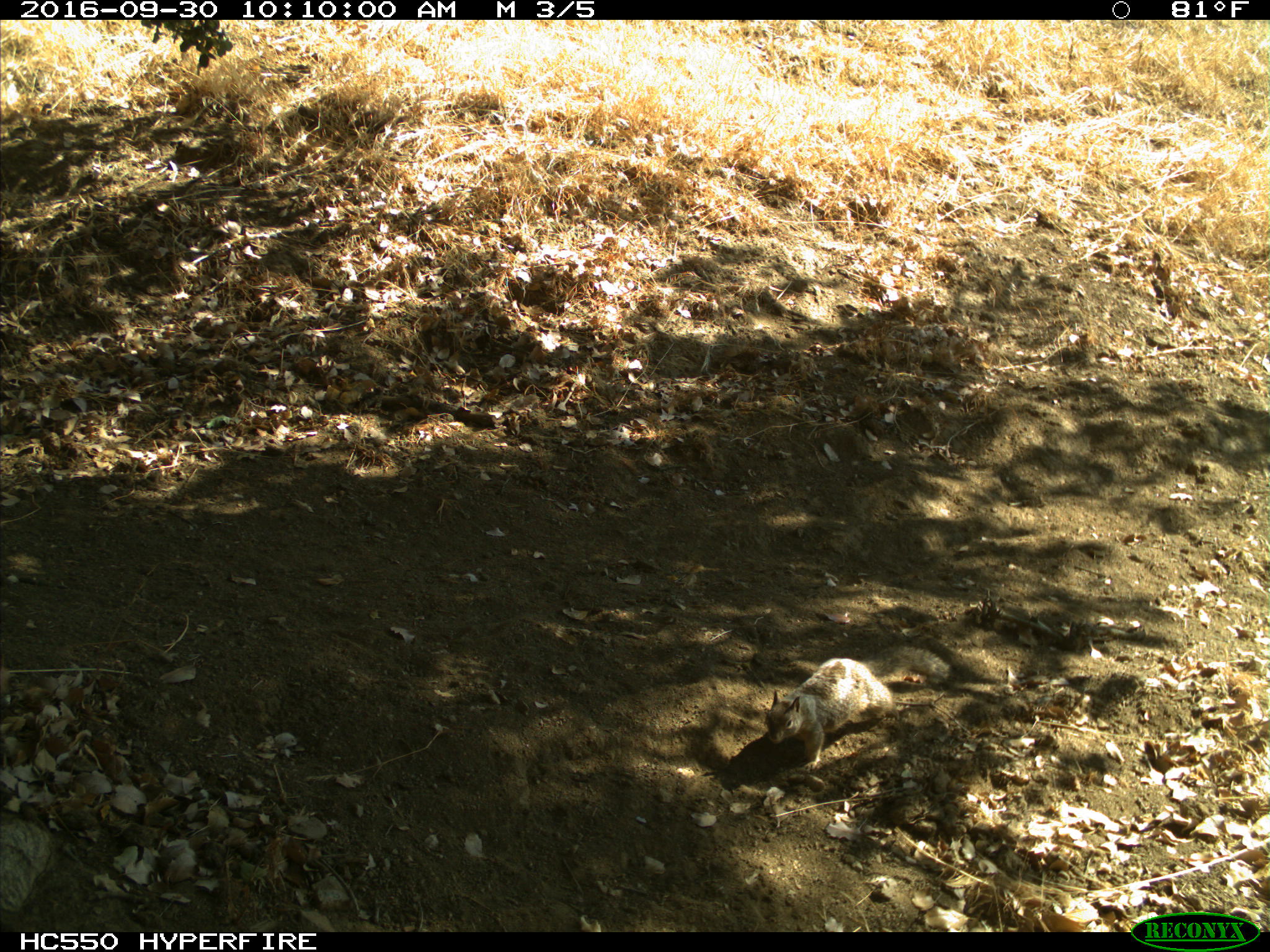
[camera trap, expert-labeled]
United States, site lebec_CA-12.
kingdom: Animalia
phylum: Chordata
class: Mammalia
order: Rodentia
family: Sciuridae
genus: Otospermophilus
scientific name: Otospermophilus beecheyi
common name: california ground squirrel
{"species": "Otospermophilus beecheyi (california ground squirrel)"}